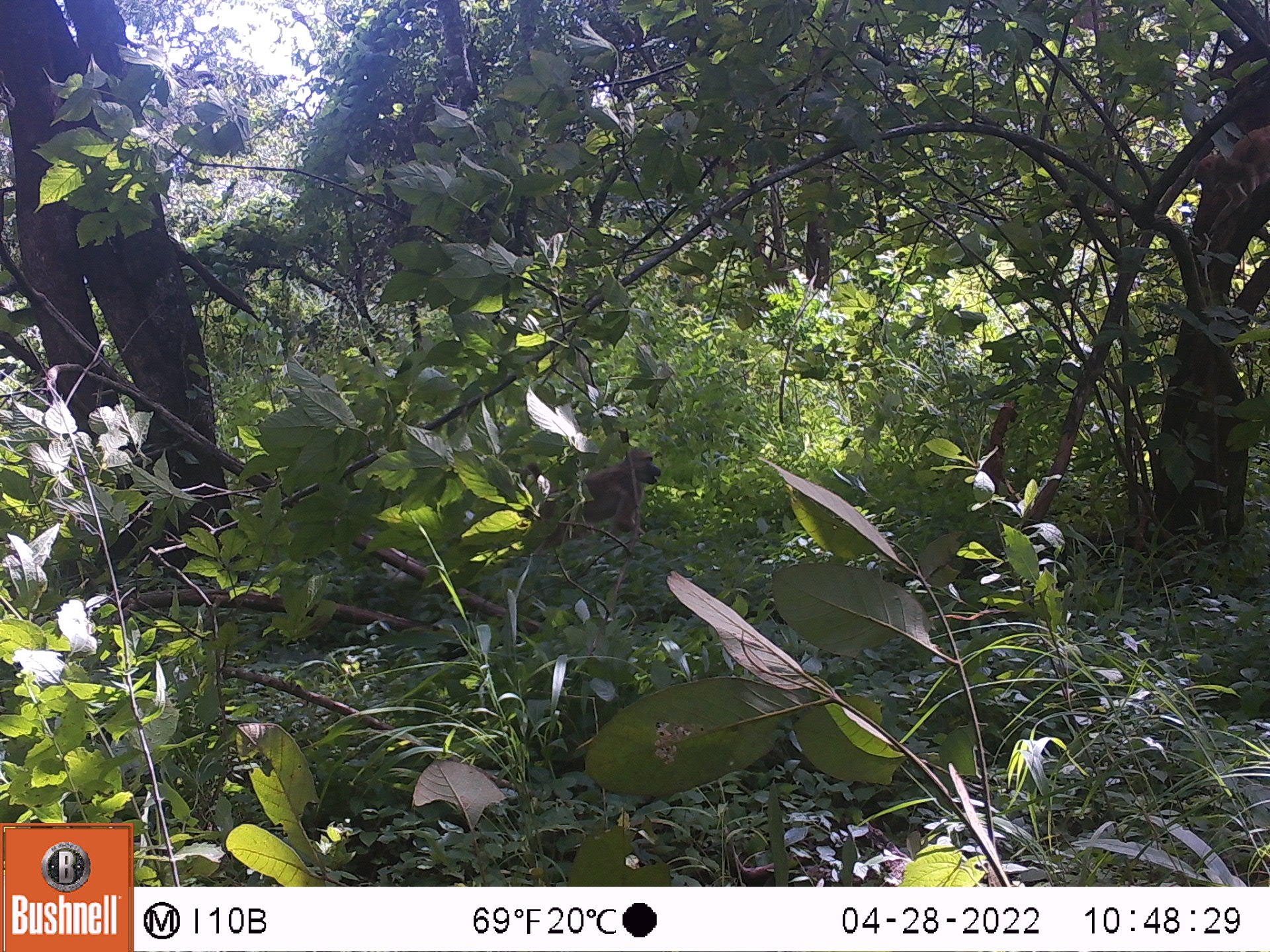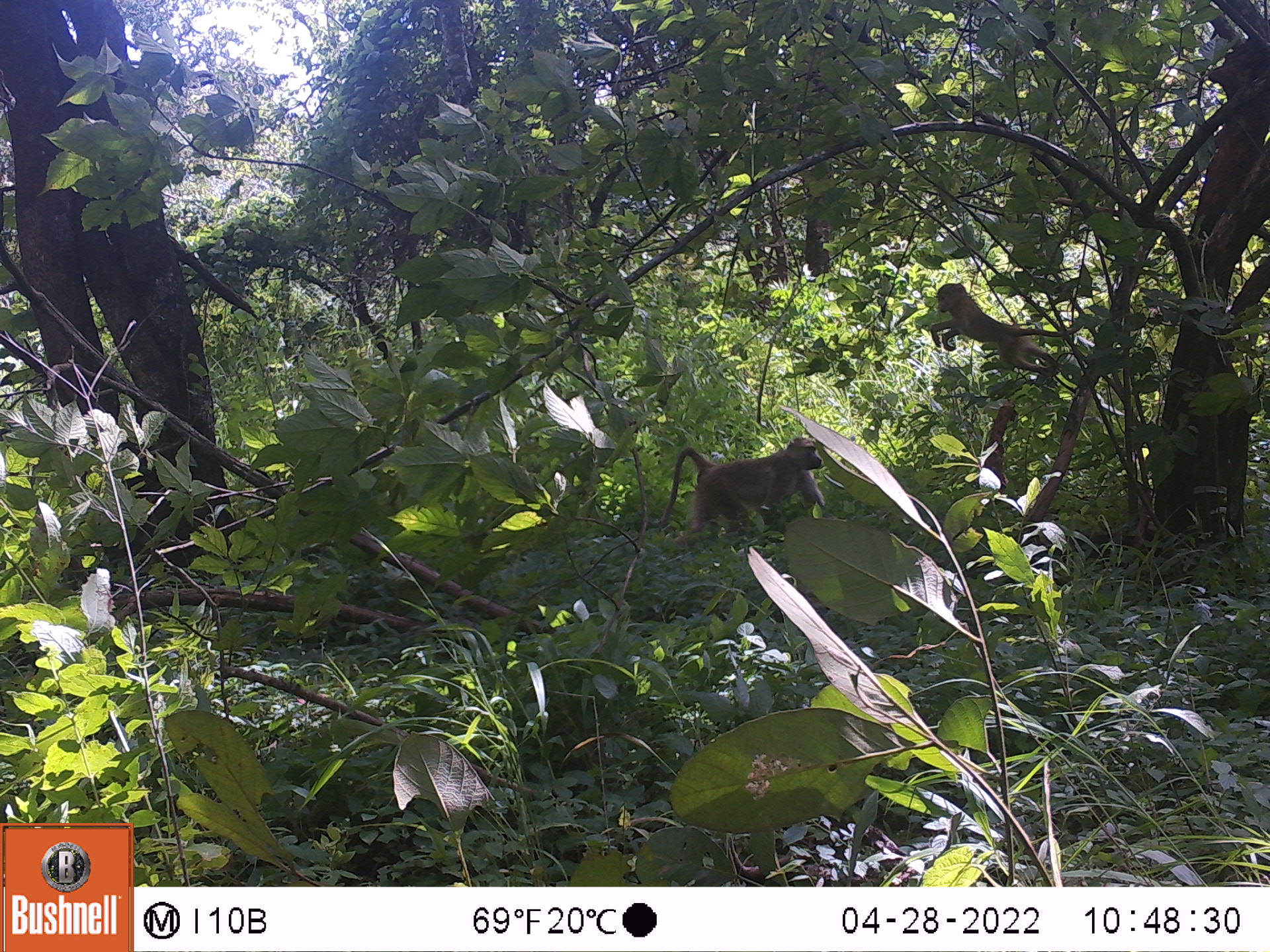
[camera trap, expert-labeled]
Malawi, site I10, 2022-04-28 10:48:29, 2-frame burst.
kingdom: Animalia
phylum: Chordata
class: Mammalia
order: Primates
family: Cercopithecidae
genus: Papio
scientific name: Papio cynocephalus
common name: yellow baboon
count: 1